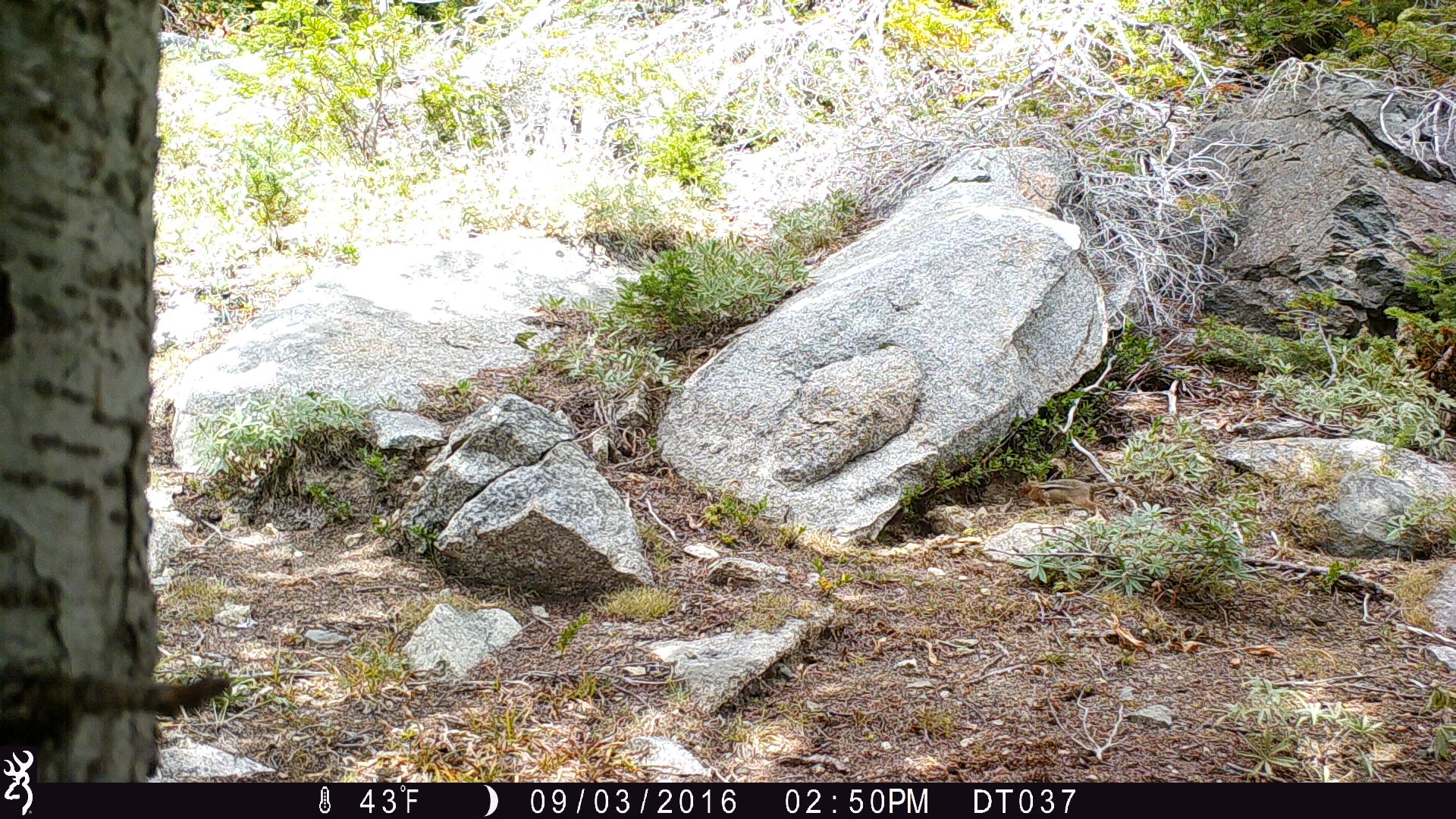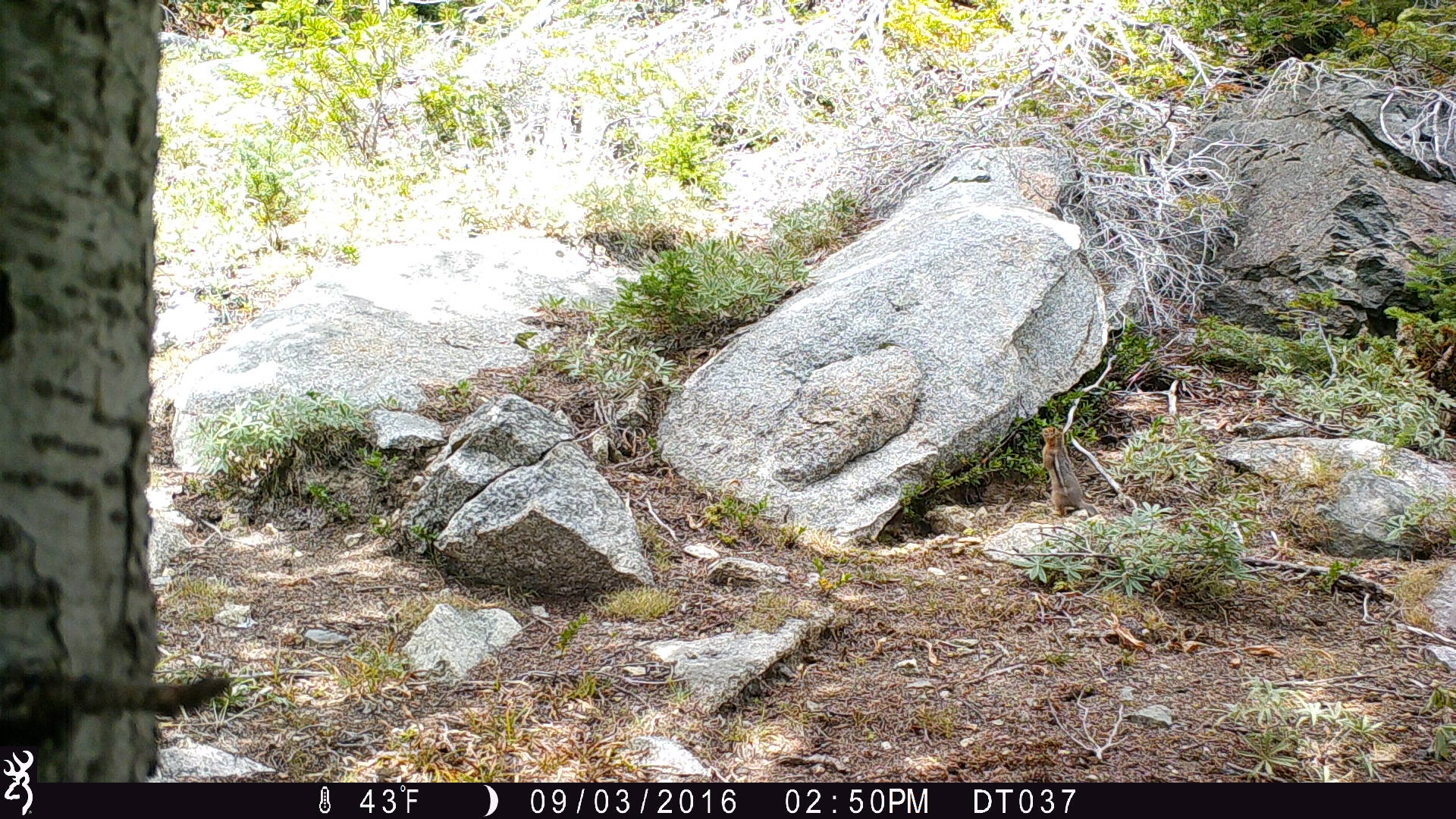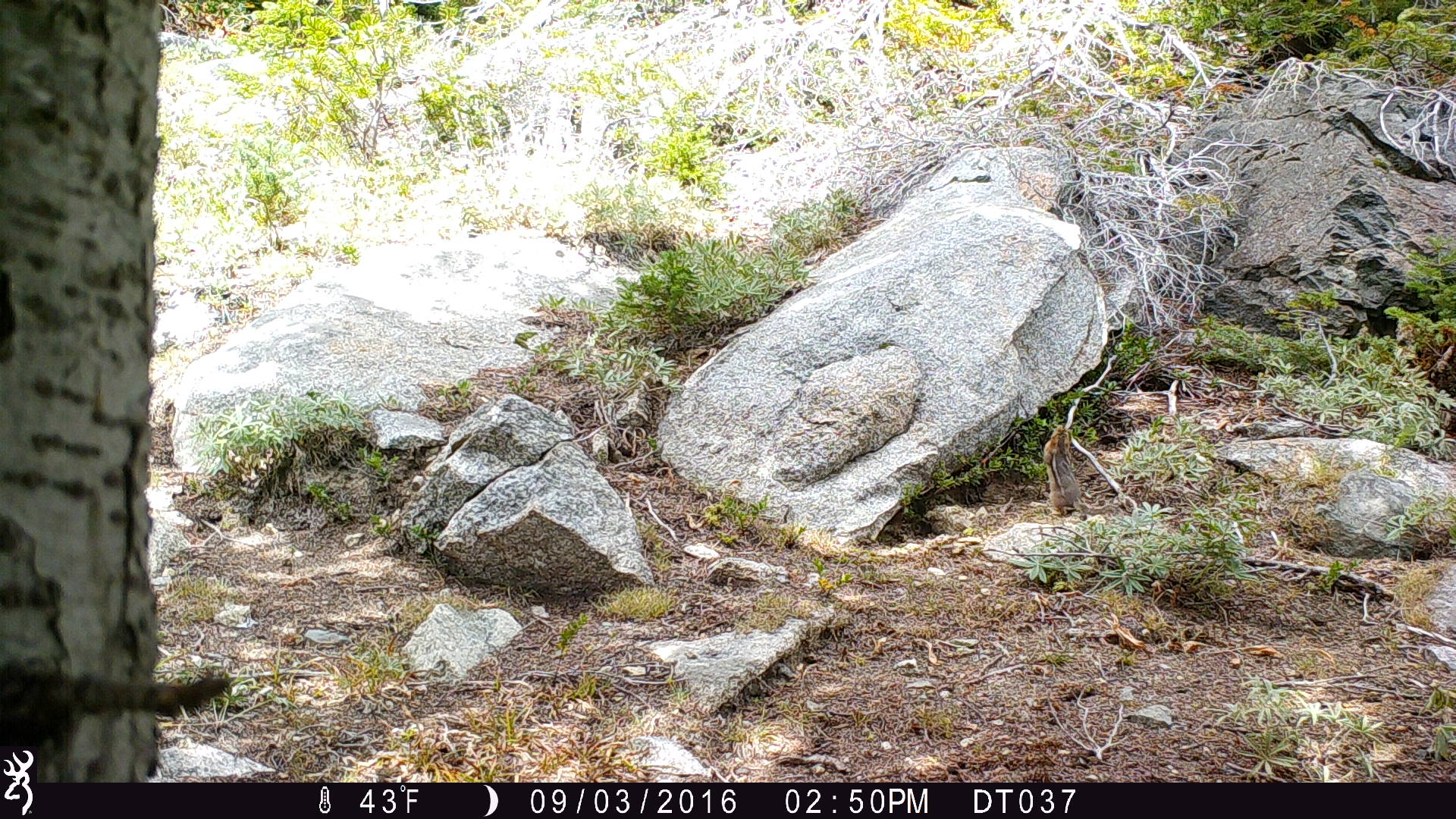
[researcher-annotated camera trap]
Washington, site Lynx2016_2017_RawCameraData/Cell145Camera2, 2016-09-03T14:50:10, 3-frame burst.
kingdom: Animalia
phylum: Chordata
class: Mammalia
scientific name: Mammalia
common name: small mammal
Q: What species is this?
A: Small mammal (Mammalia).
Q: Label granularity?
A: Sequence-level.